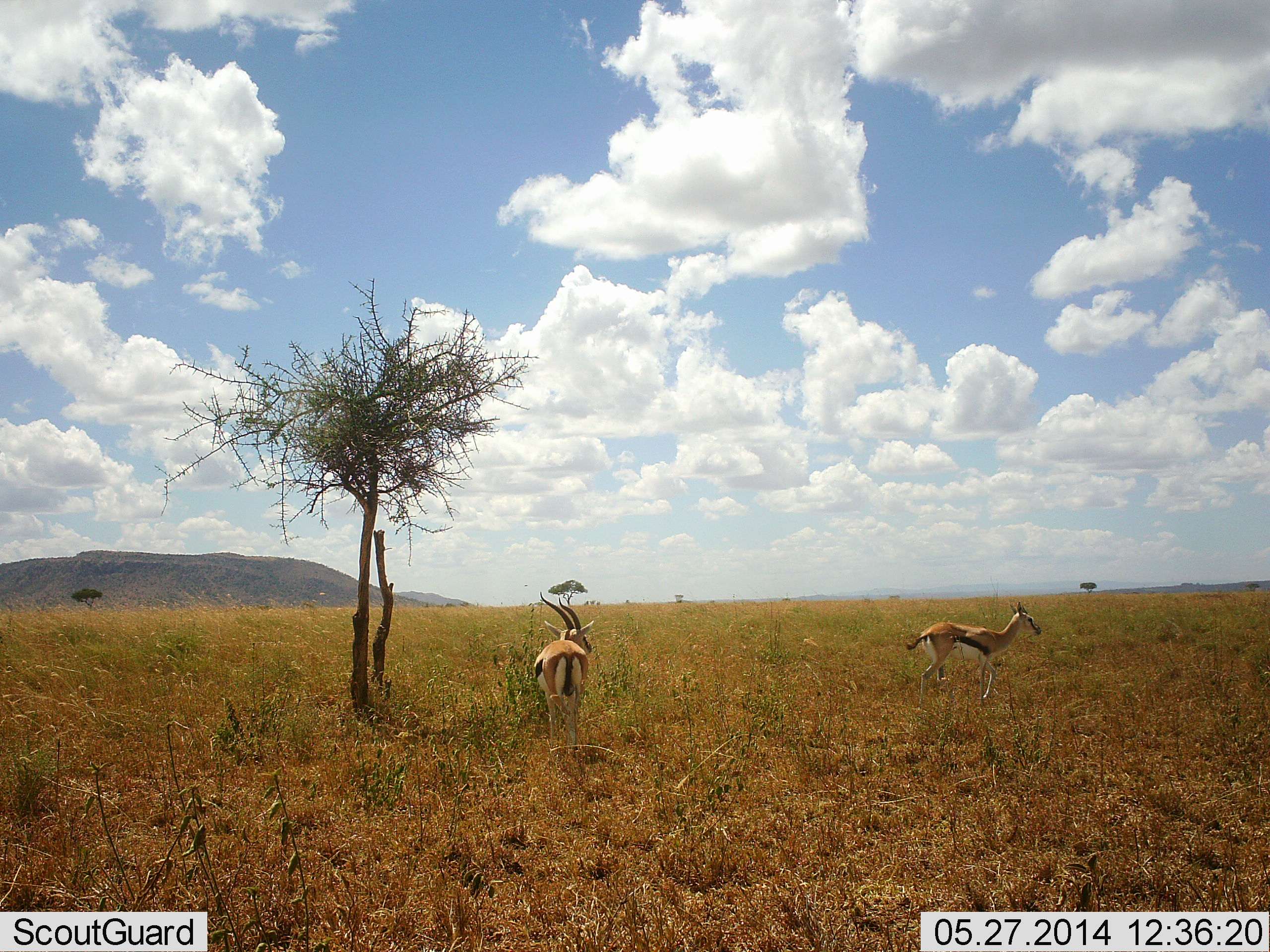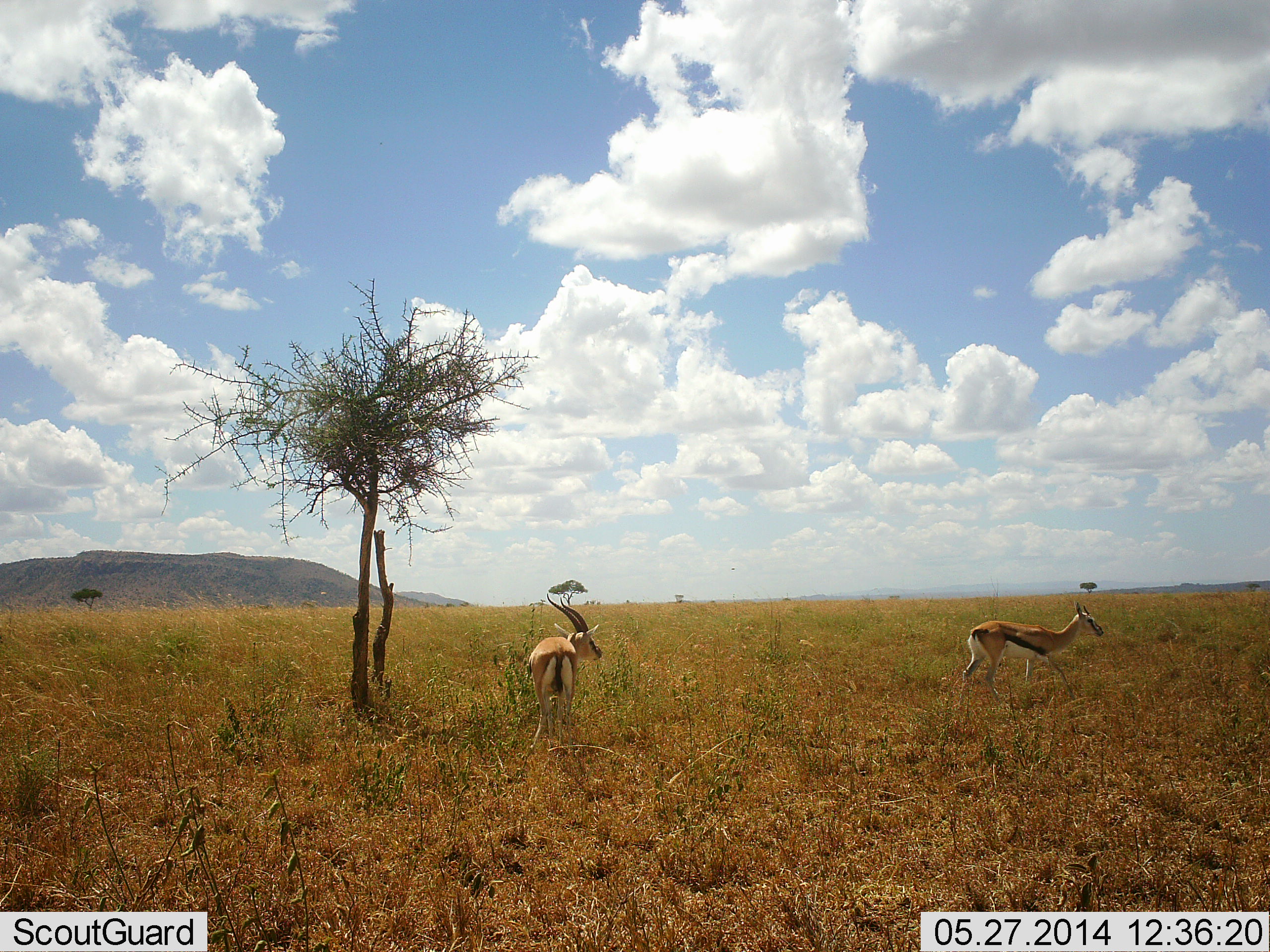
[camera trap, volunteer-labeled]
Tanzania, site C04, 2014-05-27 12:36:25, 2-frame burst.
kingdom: Animalia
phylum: Chordata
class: Mammalia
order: Artiodactyla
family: Bovidae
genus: Eudorcas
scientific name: Eudorcas thomsonii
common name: thomson's gazelle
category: gazellethomsons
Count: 2.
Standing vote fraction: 70%.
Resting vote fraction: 0%.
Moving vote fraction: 80%.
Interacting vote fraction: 0%.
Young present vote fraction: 0%.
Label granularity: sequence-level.